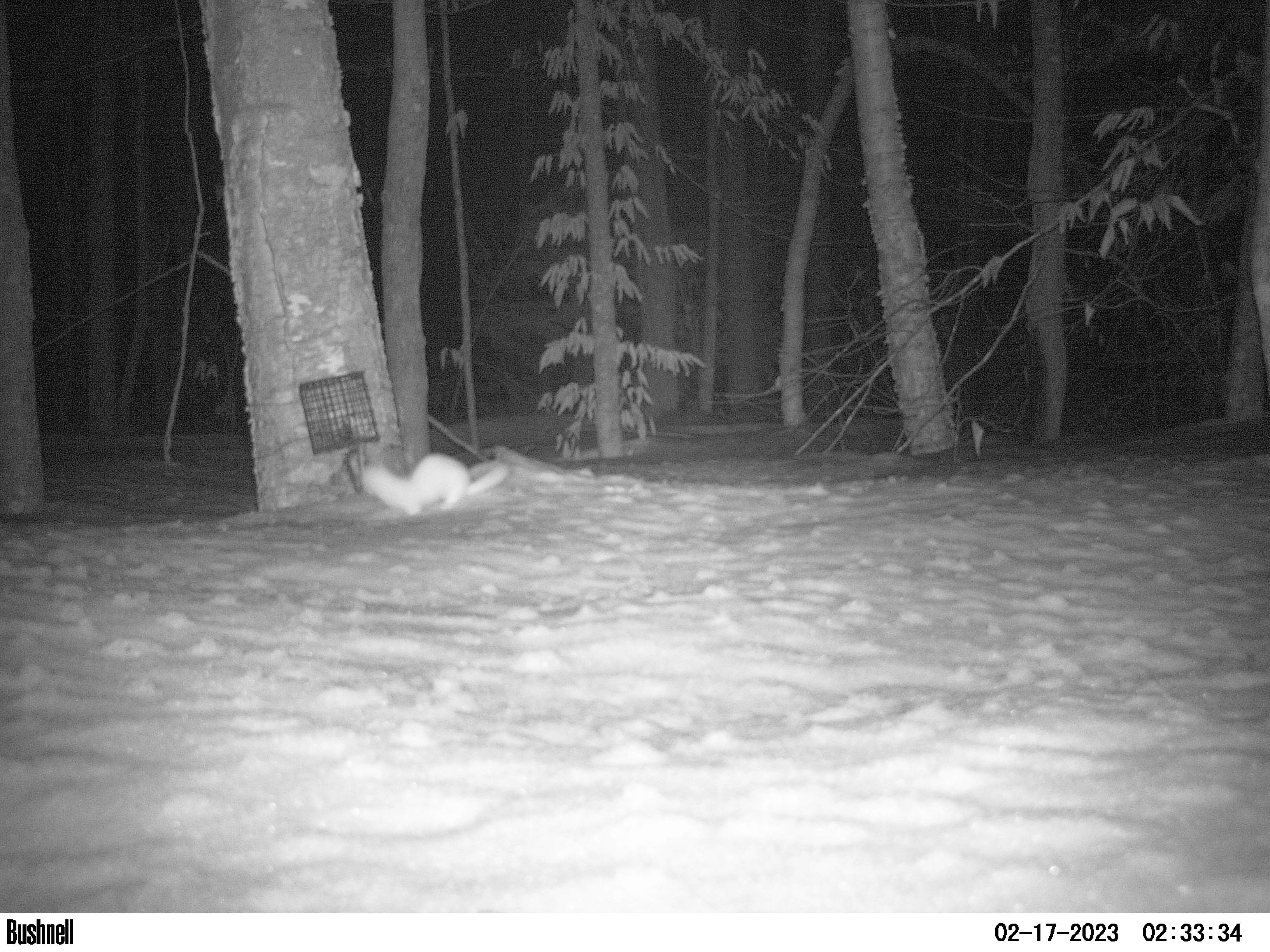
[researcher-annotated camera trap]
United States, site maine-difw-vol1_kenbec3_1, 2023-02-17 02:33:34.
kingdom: Animalia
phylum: Chordata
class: Mammalia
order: Carnivora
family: Mustelidae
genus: Neogale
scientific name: Neogale frenata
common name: long-tailed weasel